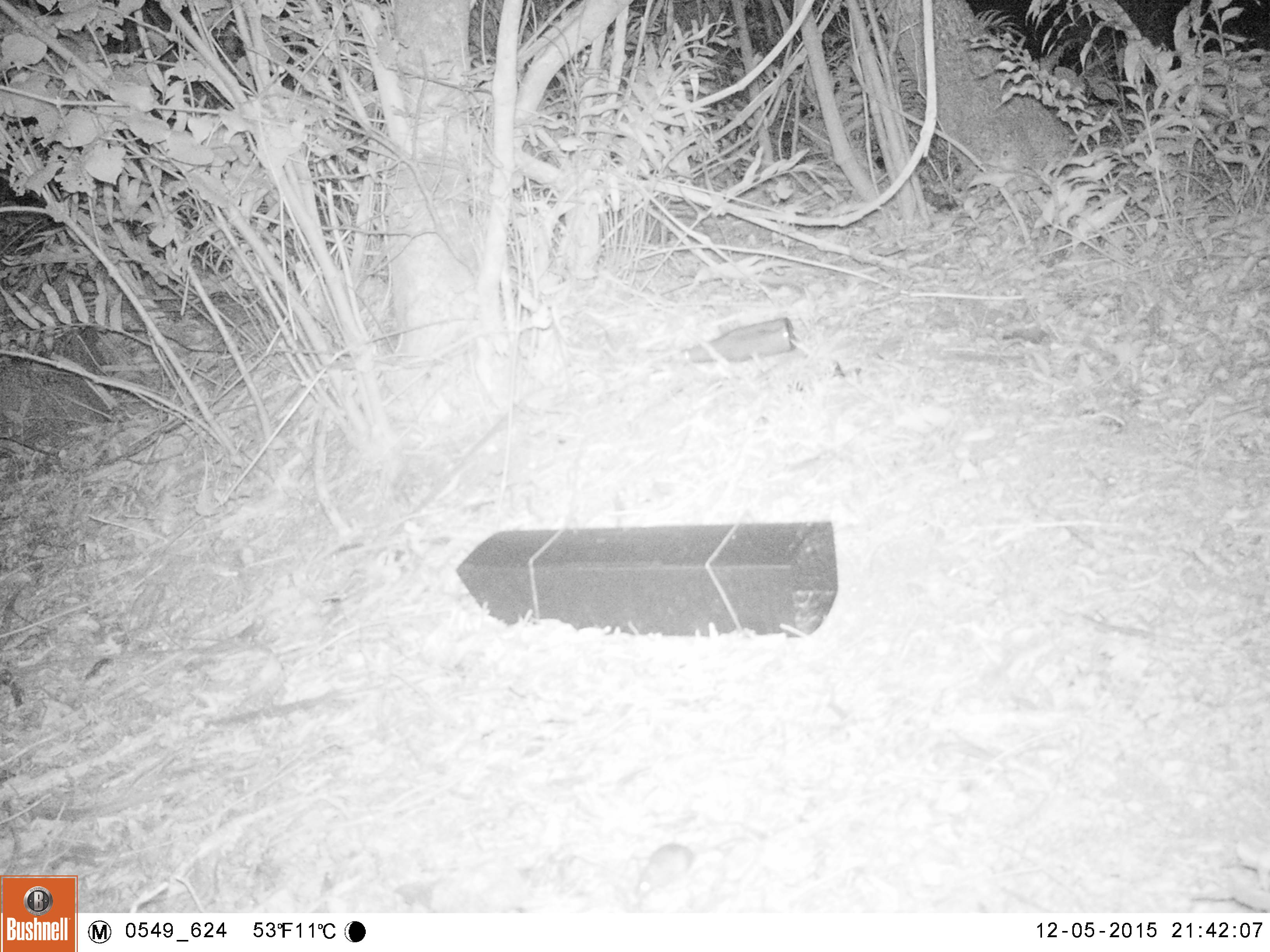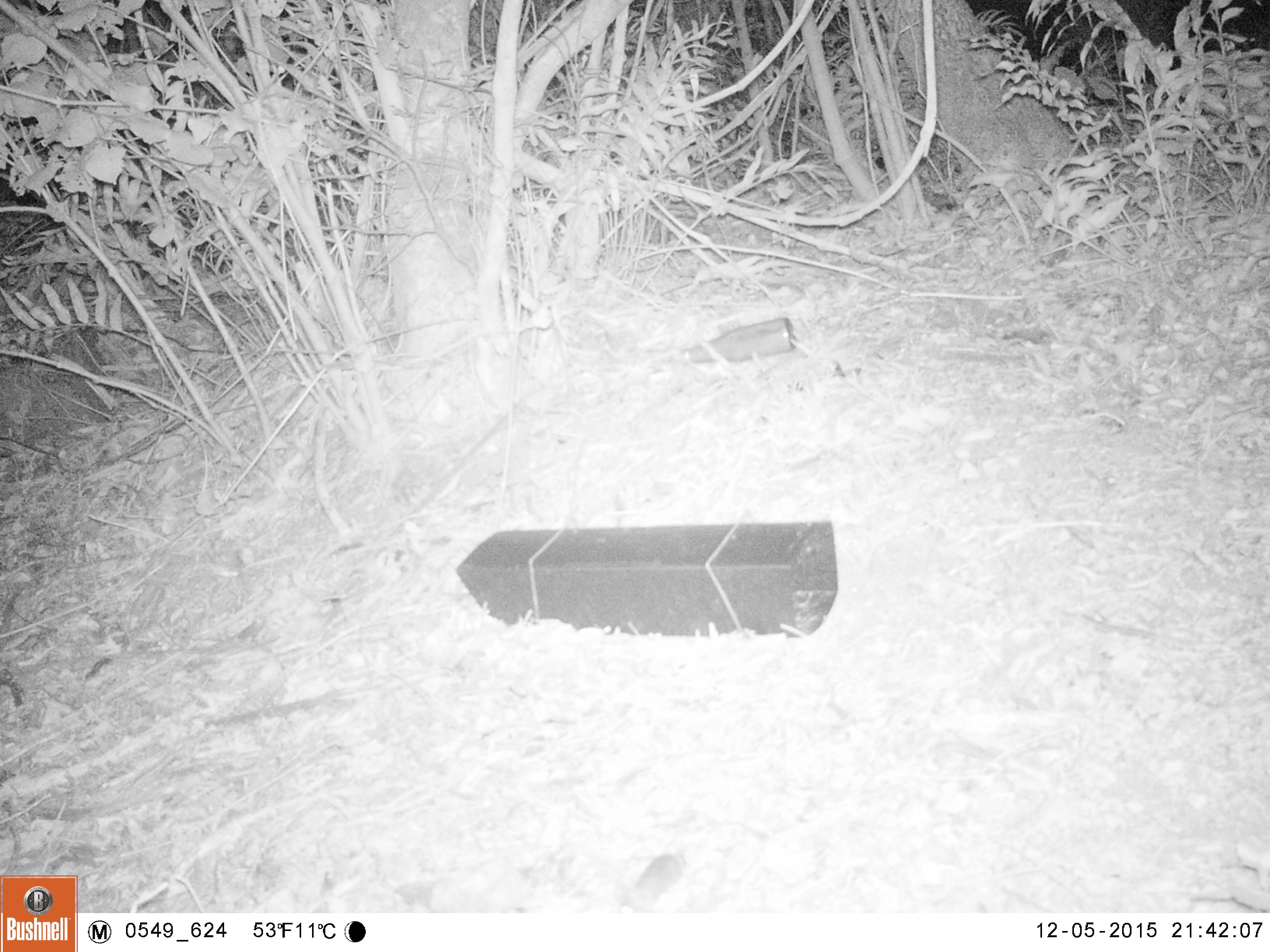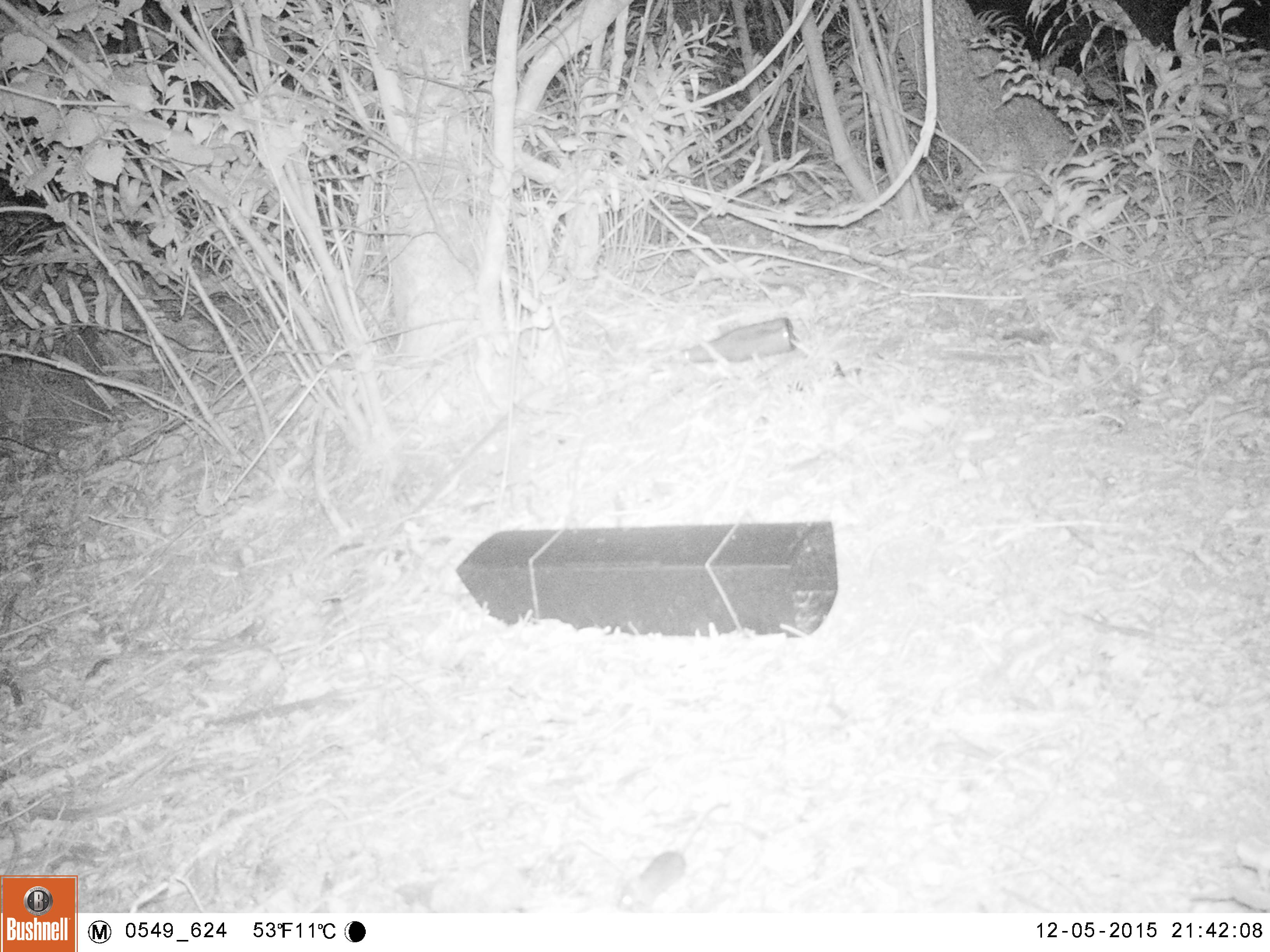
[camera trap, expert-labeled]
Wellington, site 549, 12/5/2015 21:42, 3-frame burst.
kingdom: Animalia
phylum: Chordata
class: Mammalia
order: Rodentia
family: Muridae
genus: Mus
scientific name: Mus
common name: mouse